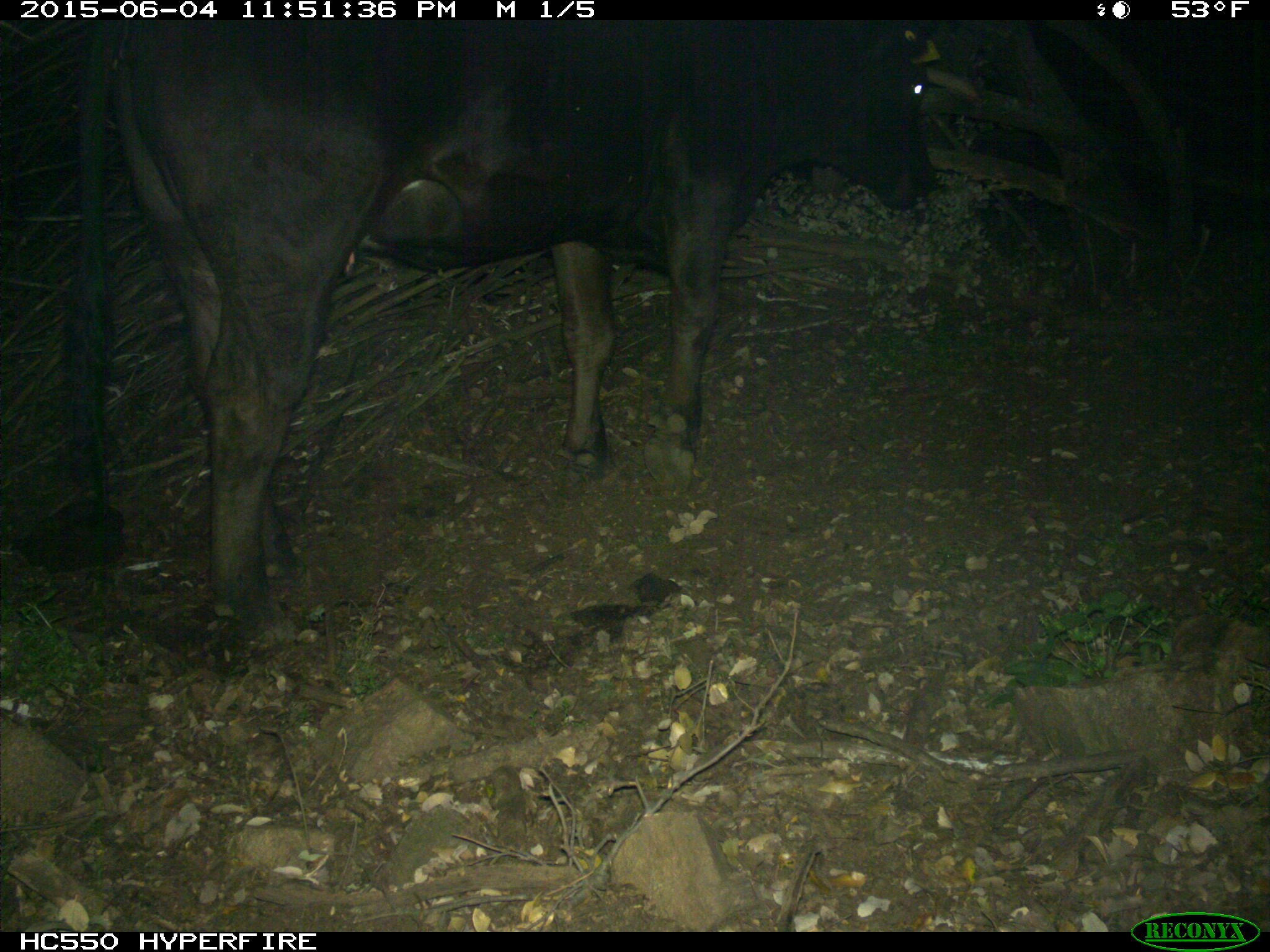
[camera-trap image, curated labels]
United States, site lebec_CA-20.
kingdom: Animalia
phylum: Chordata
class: Mammalia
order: Artiodactyla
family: Bovidae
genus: Bos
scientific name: Bos taurus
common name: domestic cow